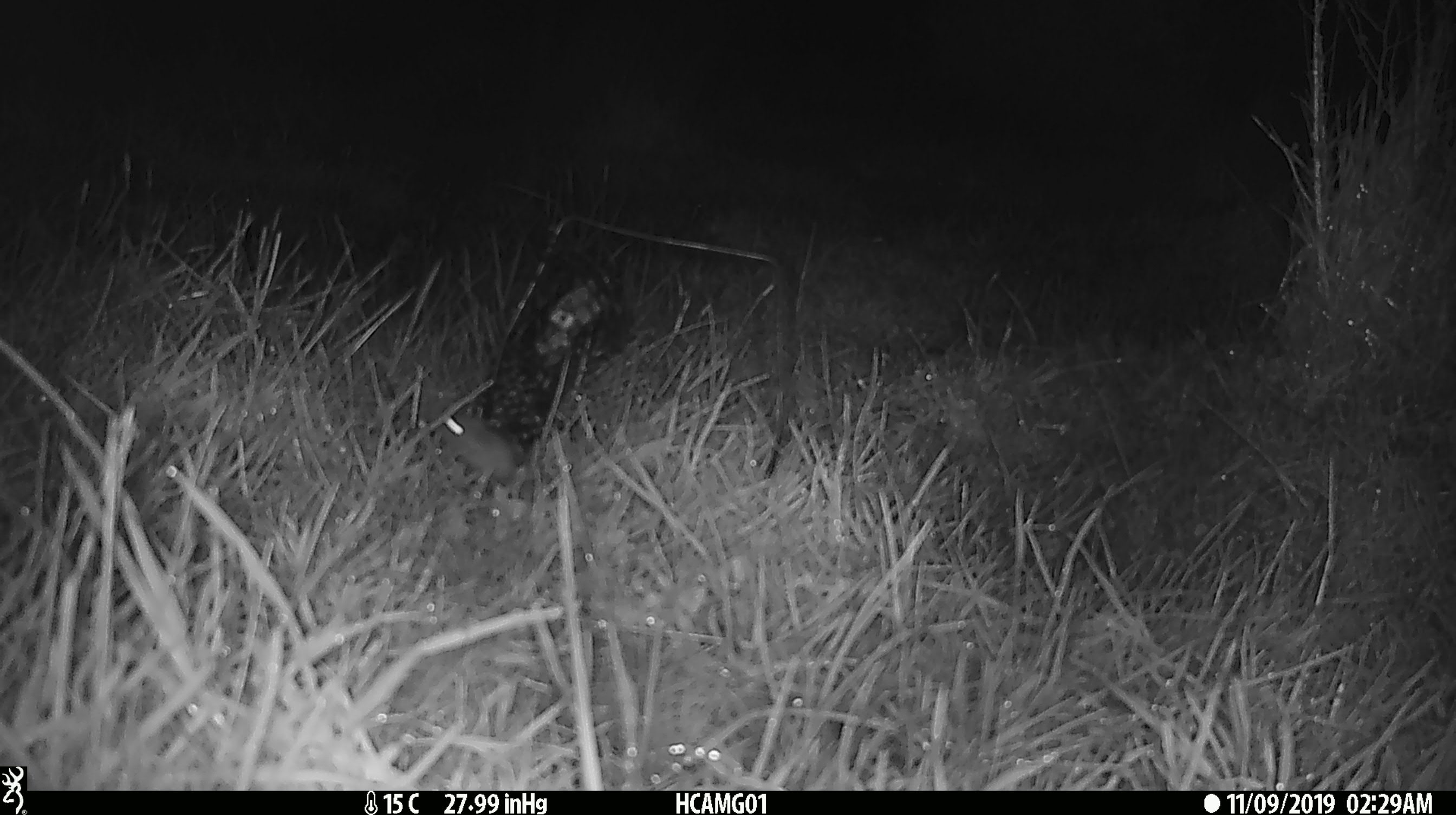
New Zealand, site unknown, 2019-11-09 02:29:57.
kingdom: Animalia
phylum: Chordata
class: Mammalia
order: Rodentia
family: Muridae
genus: Mus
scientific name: Mus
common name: mouse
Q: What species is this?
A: Mouse (Mus).